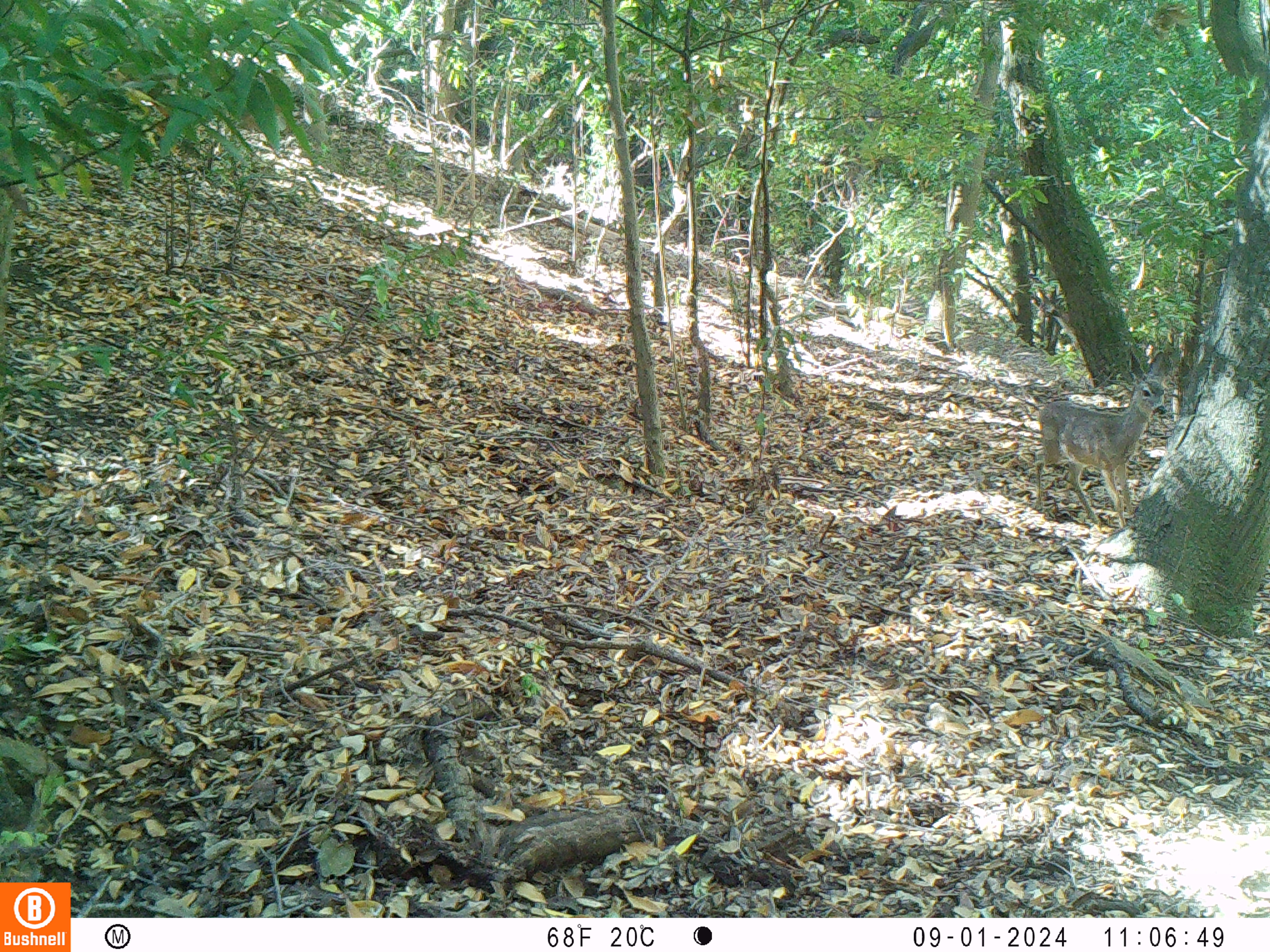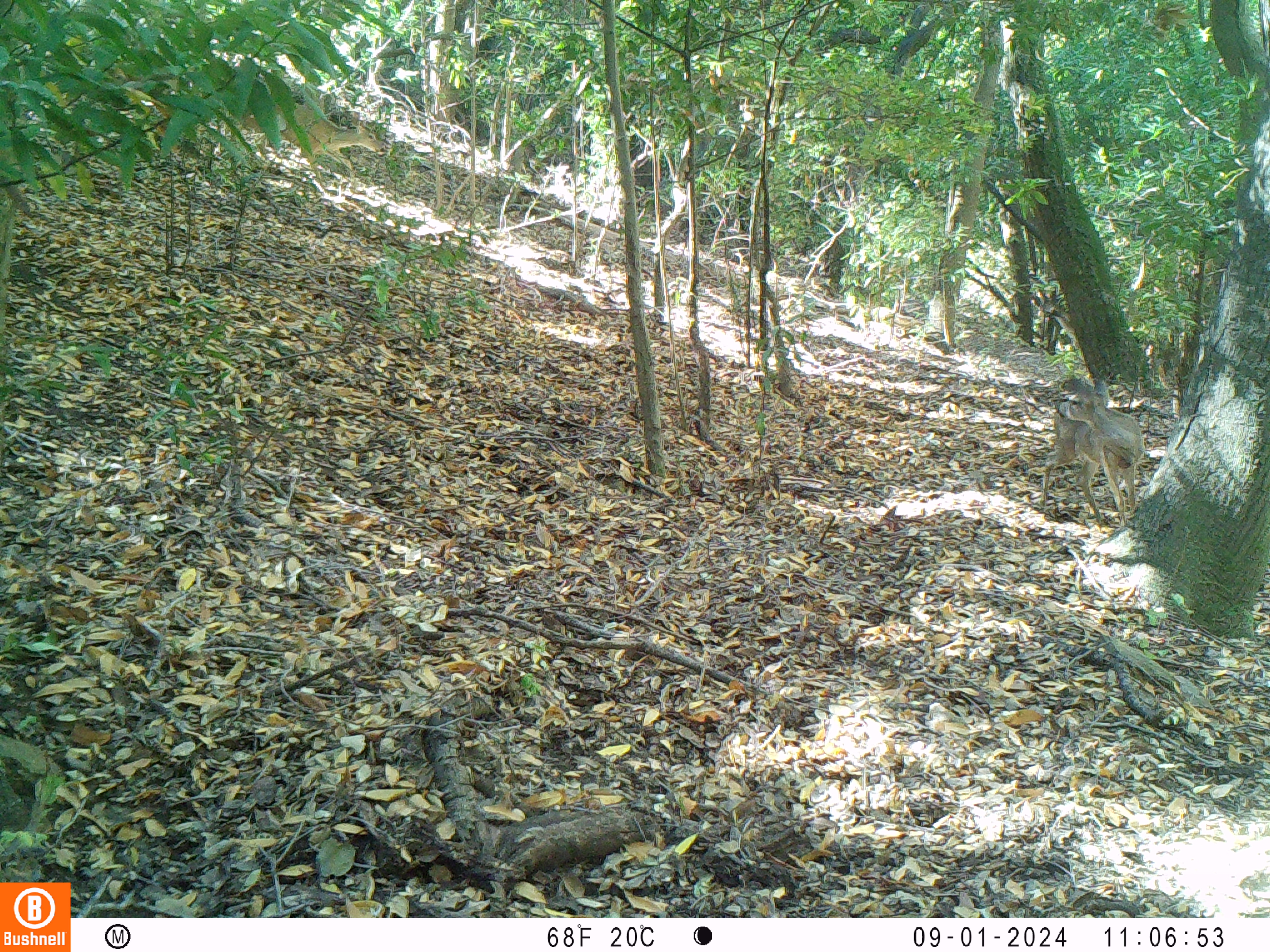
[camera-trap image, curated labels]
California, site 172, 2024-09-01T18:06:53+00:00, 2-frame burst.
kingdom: Animalia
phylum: Chordata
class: Mammalia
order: Artiodactyla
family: Cervidae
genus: Odocoileus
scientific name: Odocoileus hemionus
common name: mule deer